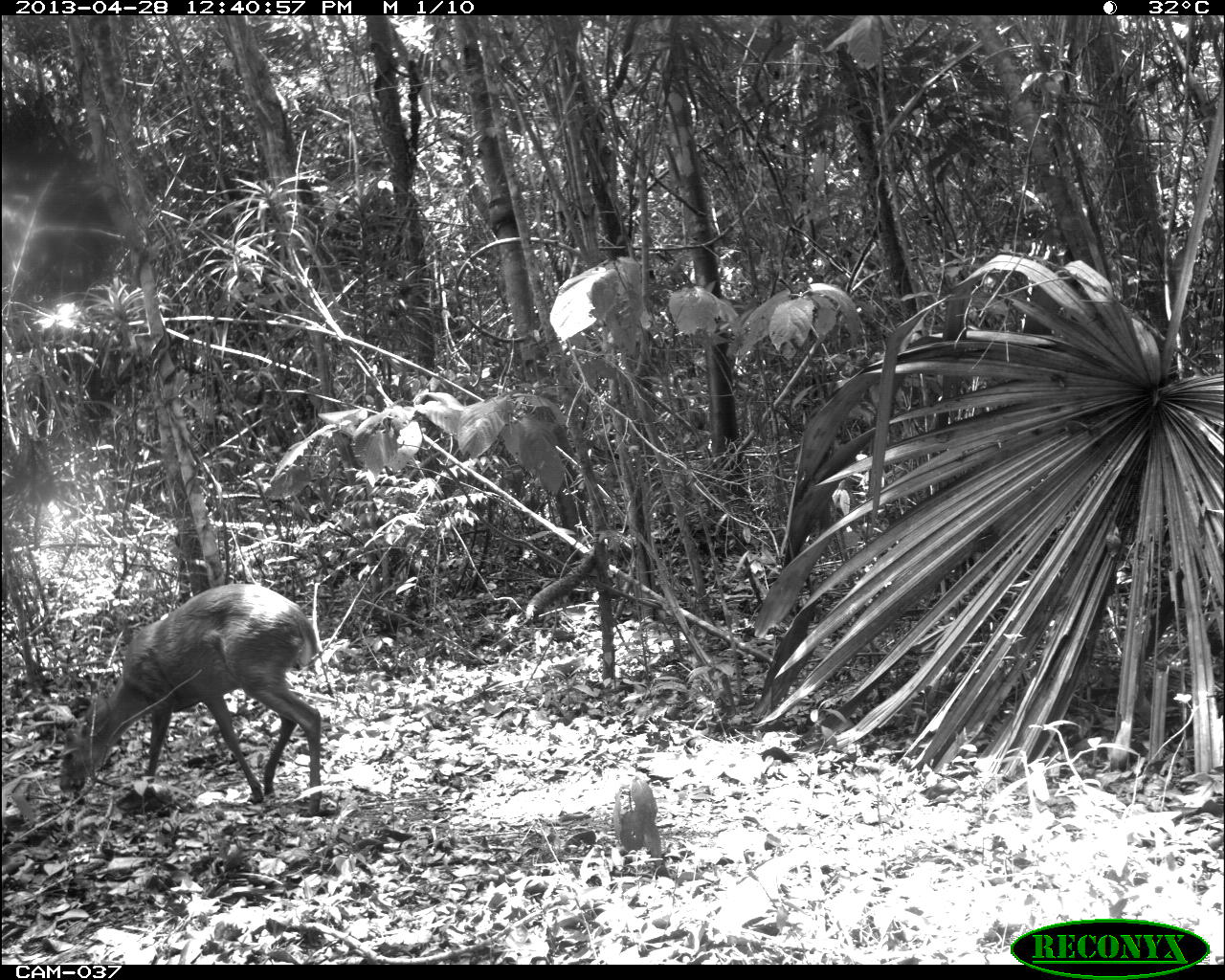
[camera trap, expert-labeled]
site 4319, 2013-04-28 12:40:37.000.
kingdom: Animalia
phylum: Chordata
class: Mammalia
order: Artiodactyla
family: Cervidae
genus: Odocoileus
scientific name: Odocoileus pandora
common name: yucatán brown brocket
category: mazama pandora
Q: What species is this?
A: Mazama pandora (yucatán brown brocket) (Odocoileus pandora).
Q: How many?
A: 1.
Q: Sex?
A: Male.